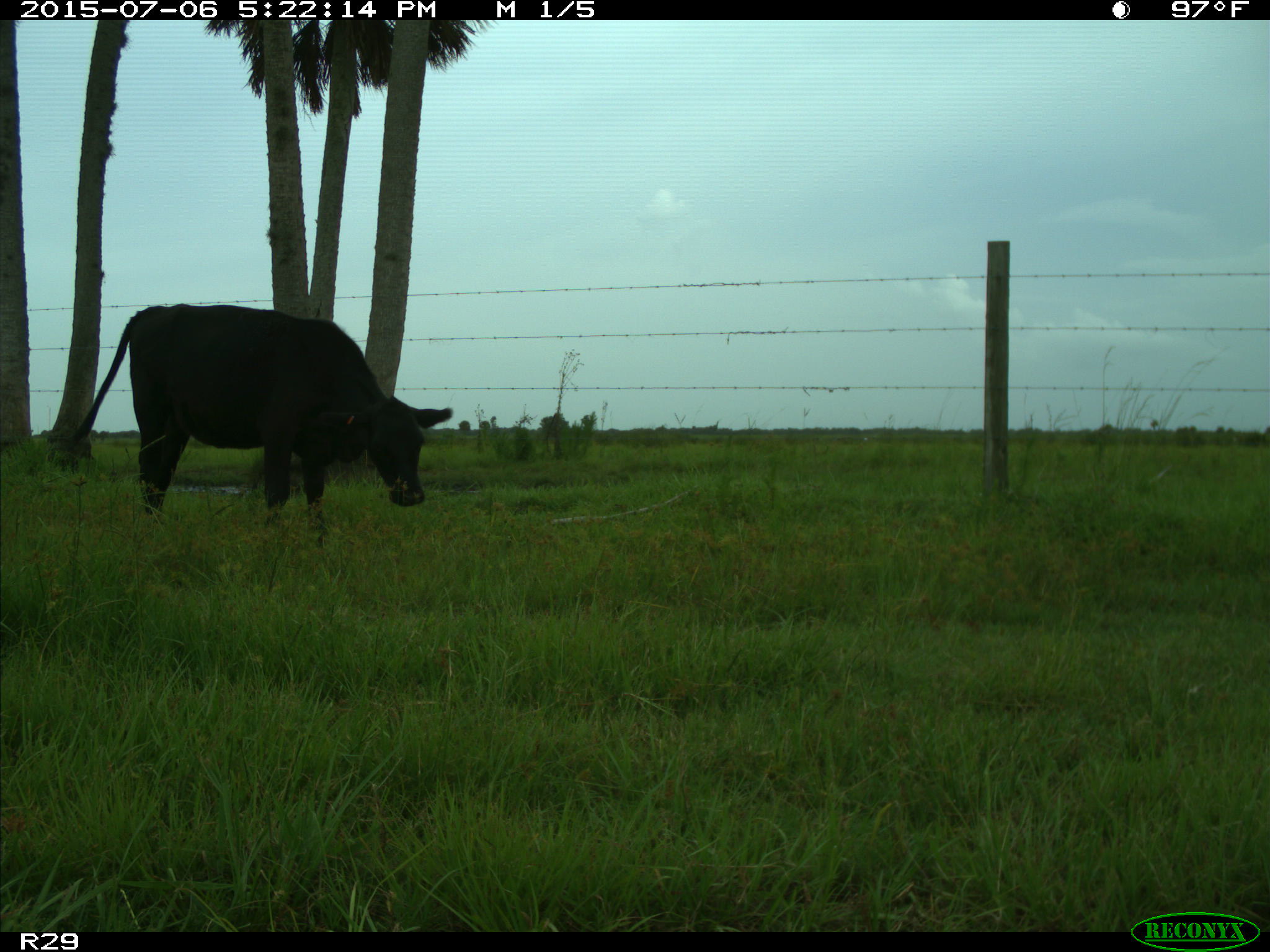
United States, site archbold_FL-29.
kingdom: Animalia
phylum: Chordata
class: Mammalia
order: Artiodactyla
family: Bovidae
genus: Bos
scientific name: Bos taurus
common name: domestic cow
Bos taurus (domestic cow).